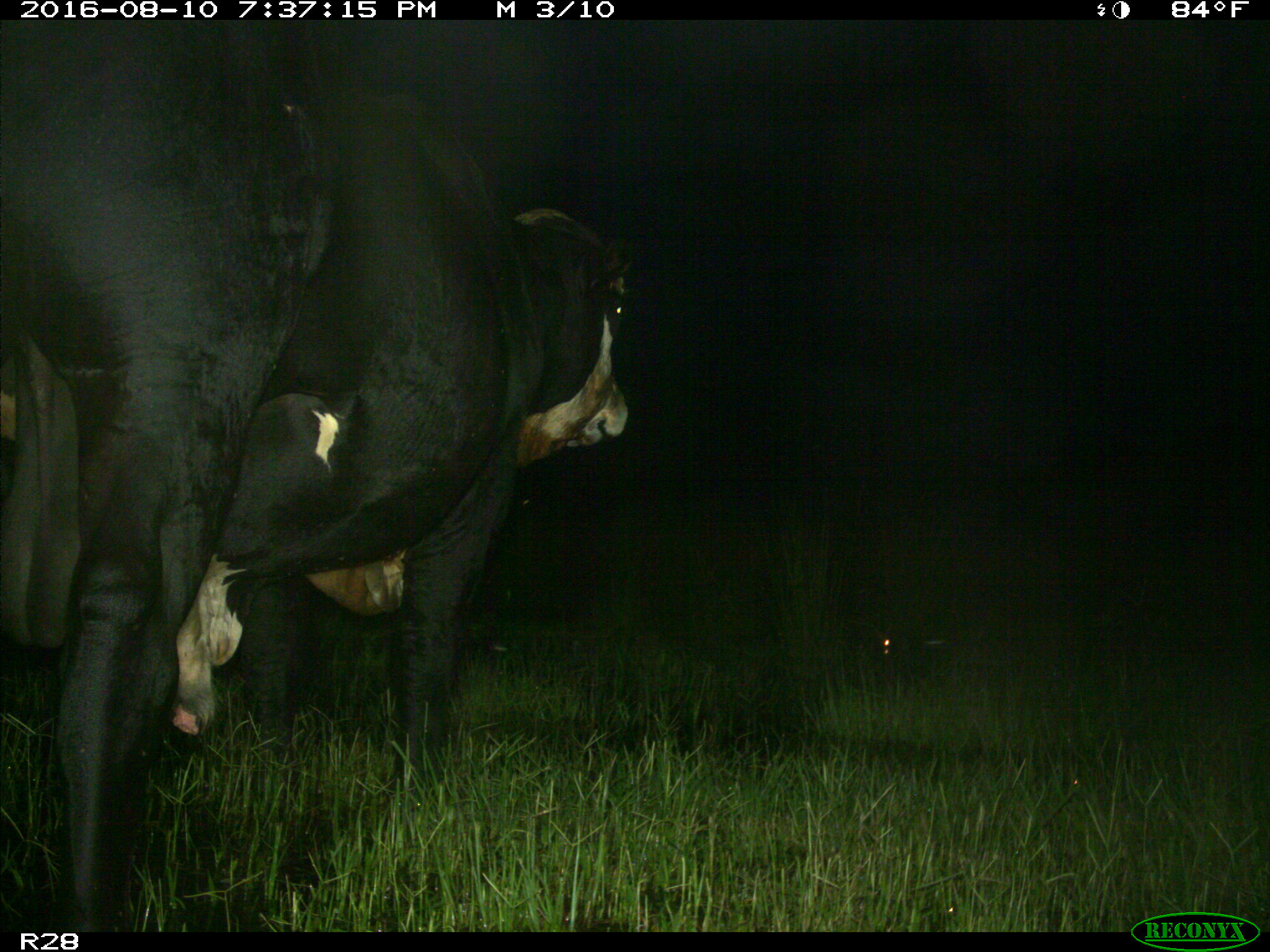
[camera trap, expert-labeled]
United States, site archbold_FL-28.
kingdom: Animalia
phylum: Chordata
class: Mammalia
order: Artiodactyla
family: Bovidae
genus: Bos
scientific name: Bos taurus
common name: domestic cow